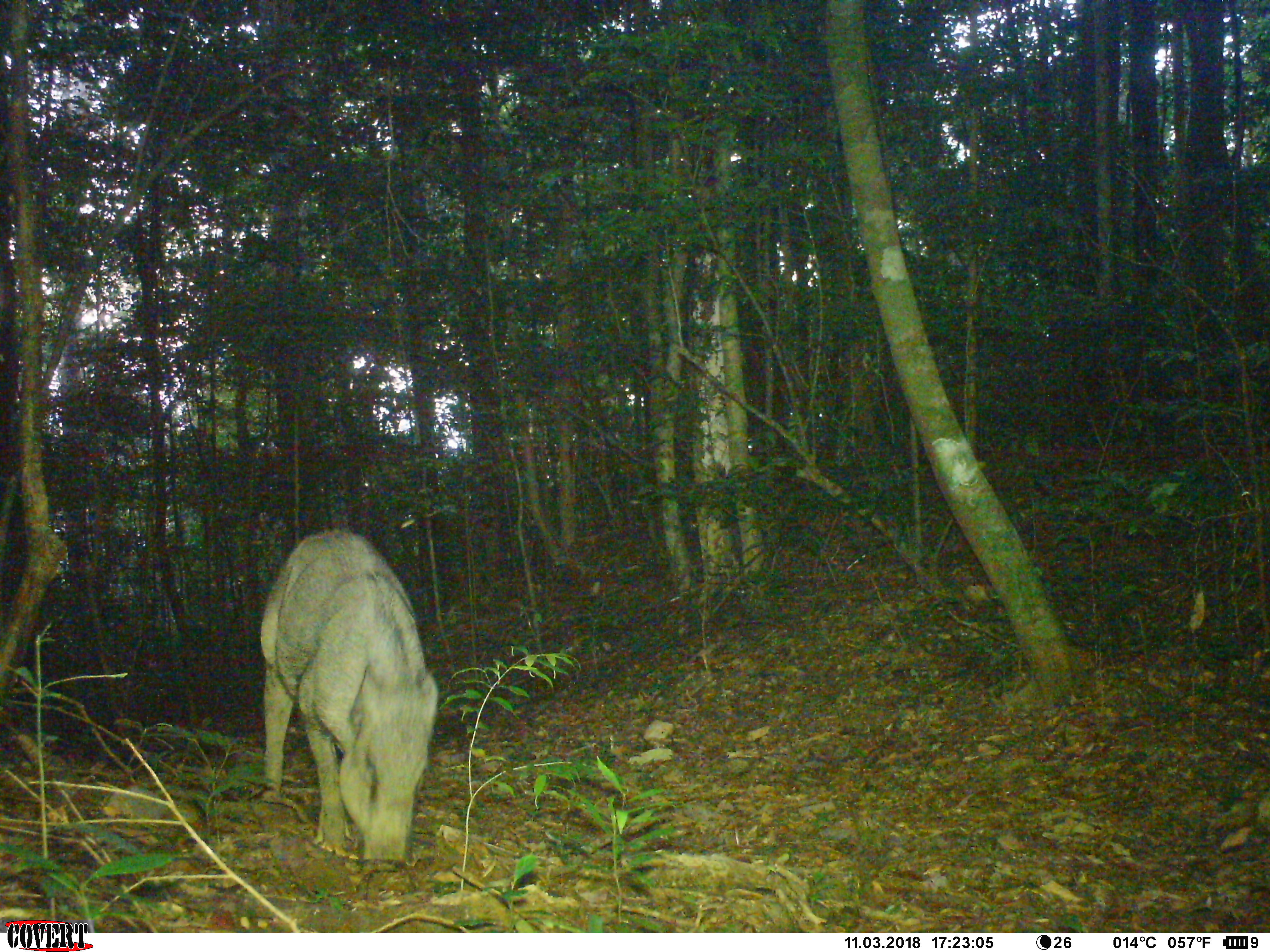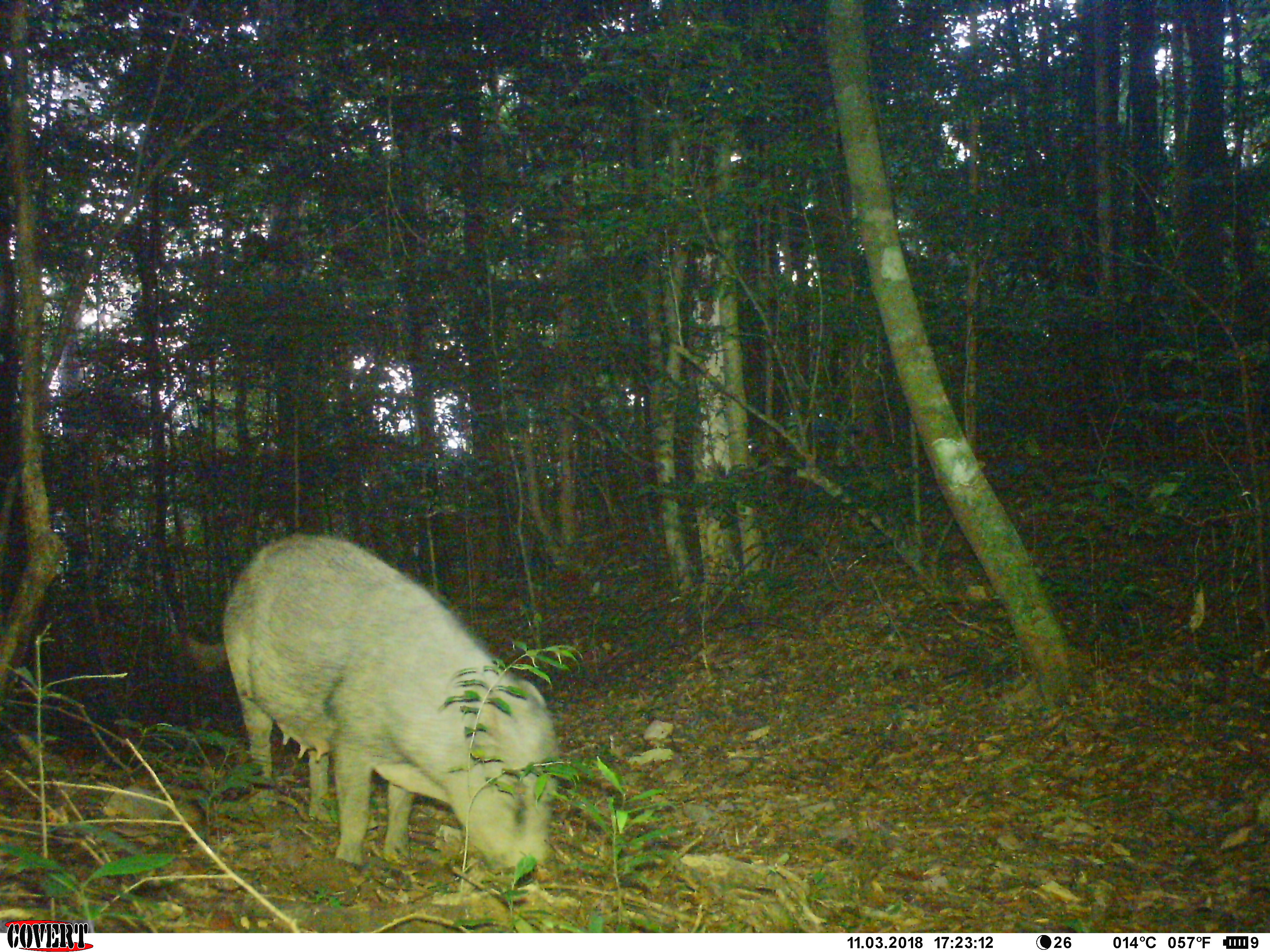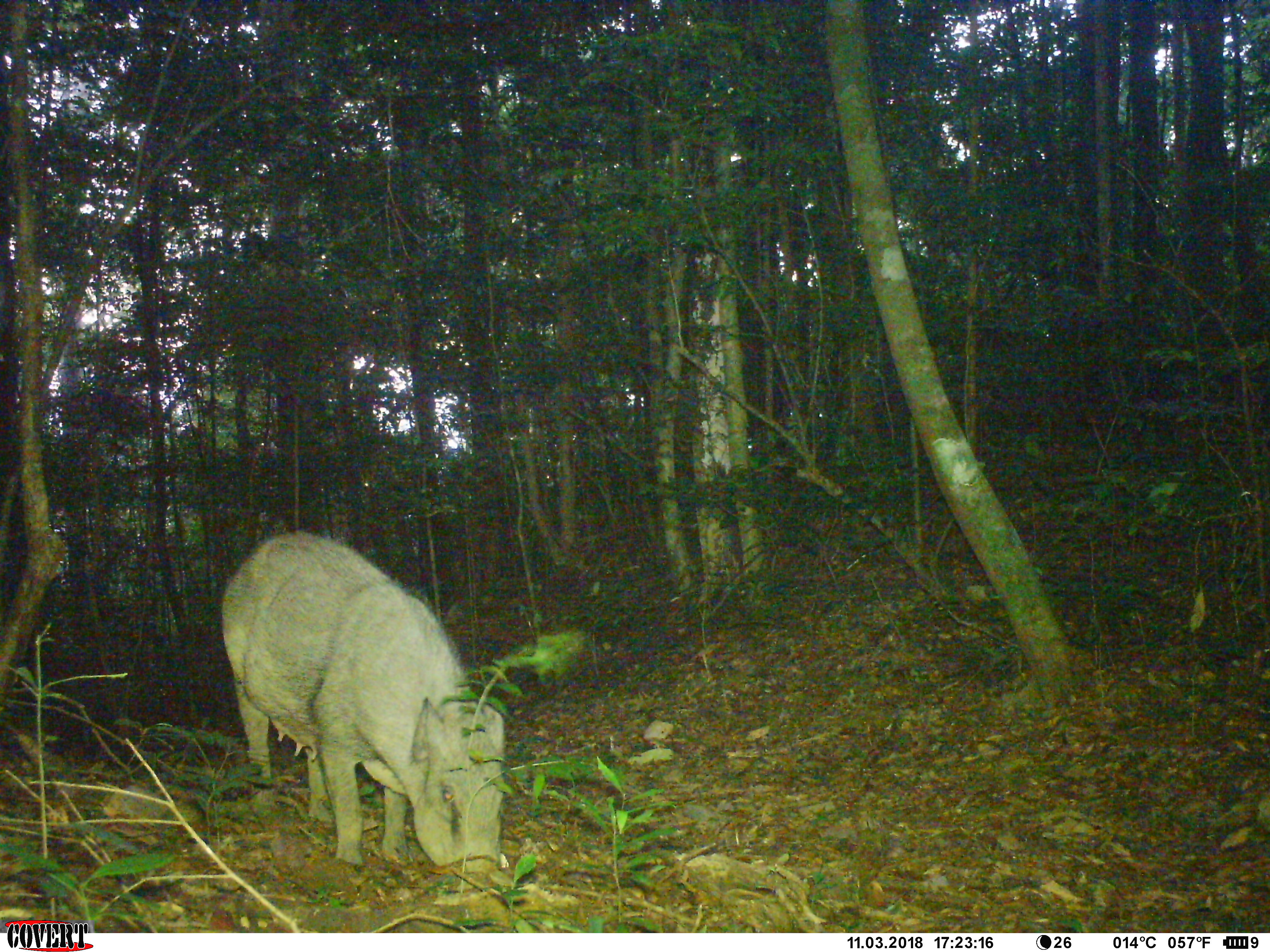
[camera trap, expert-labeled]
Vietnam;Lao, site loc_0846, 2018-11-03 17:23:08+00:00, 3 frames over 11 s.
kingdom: Animalia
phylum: Chordata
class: Mammalia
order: Artiodactyla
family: Suidae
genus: Sus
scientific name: Sus scrofa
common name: eurasian wild pig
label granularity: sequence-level